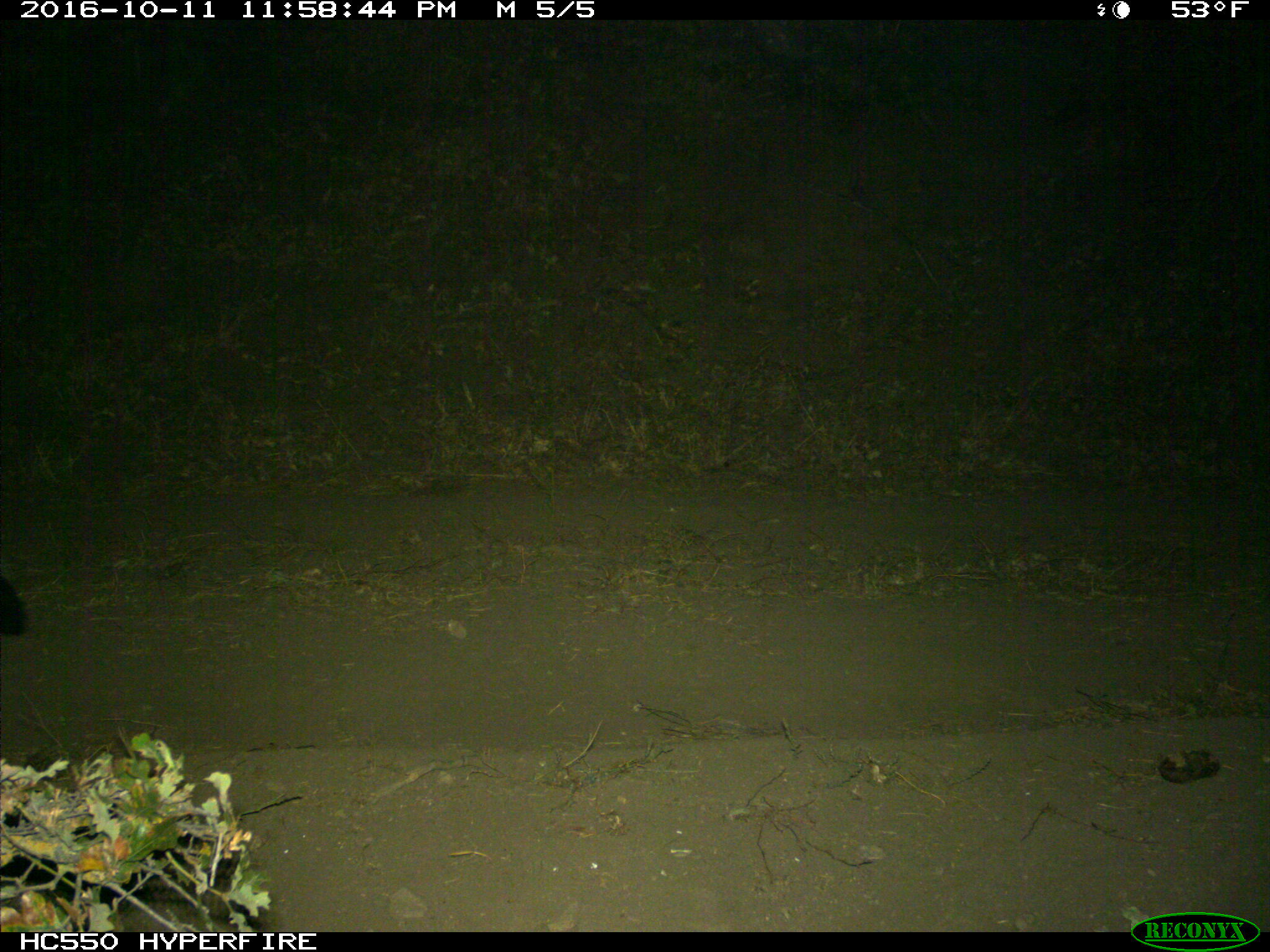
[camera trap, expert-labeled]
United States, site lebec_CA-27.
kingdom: Animalia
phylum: Chordata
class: Mammalia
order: Carnivora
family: Mephitidae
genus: Mephitis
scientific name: Mephitis mephitis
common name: striped skunk